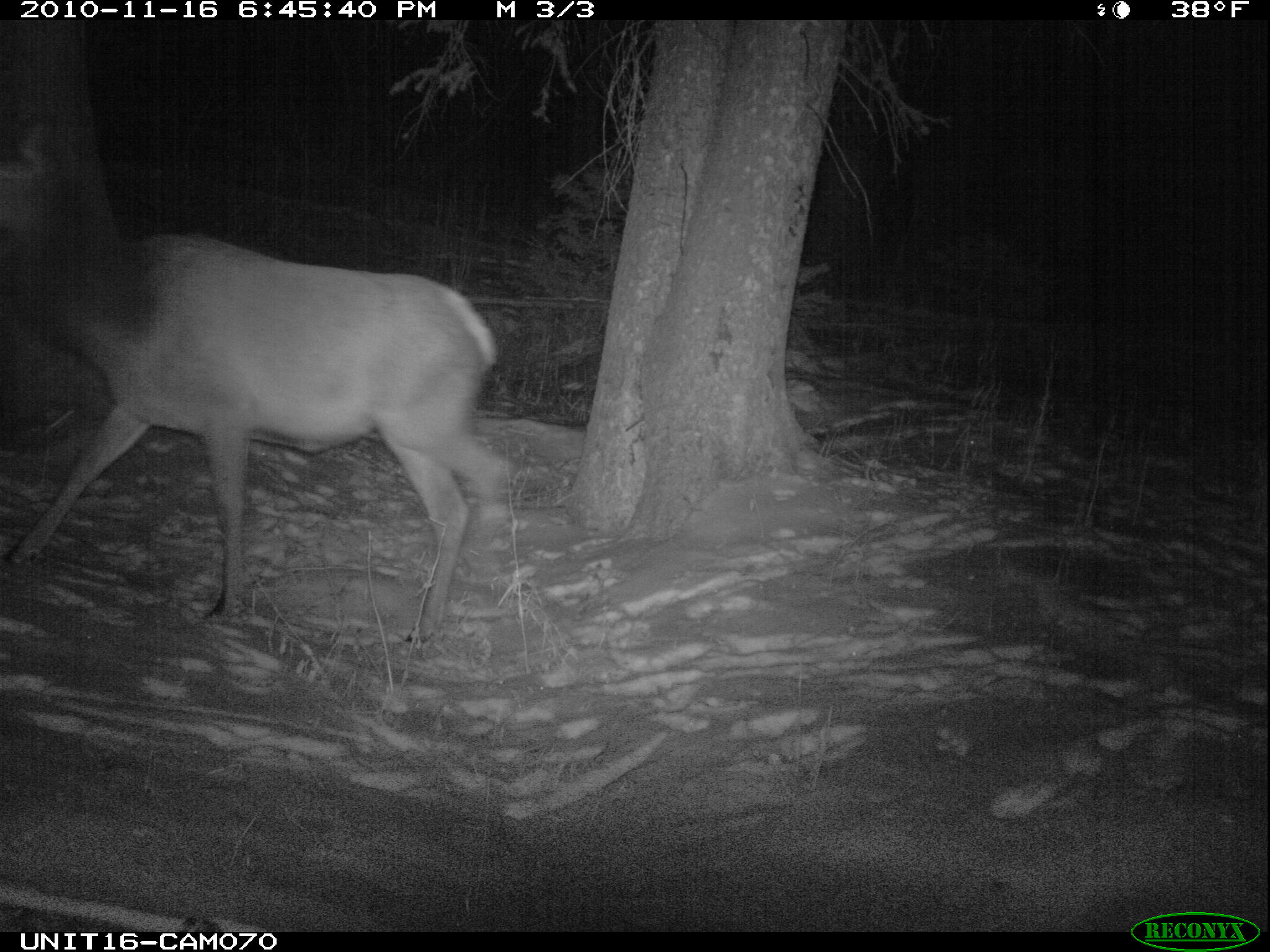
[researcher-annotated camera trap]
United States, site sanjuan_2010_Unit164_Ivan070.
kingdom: Animalia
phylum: Chordata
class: Mammalia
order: Artiodactyla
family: Cervidae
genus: Cervus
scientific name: Cervus elaphus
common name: red deer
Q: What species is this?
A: Cervus elaphus (red deer).